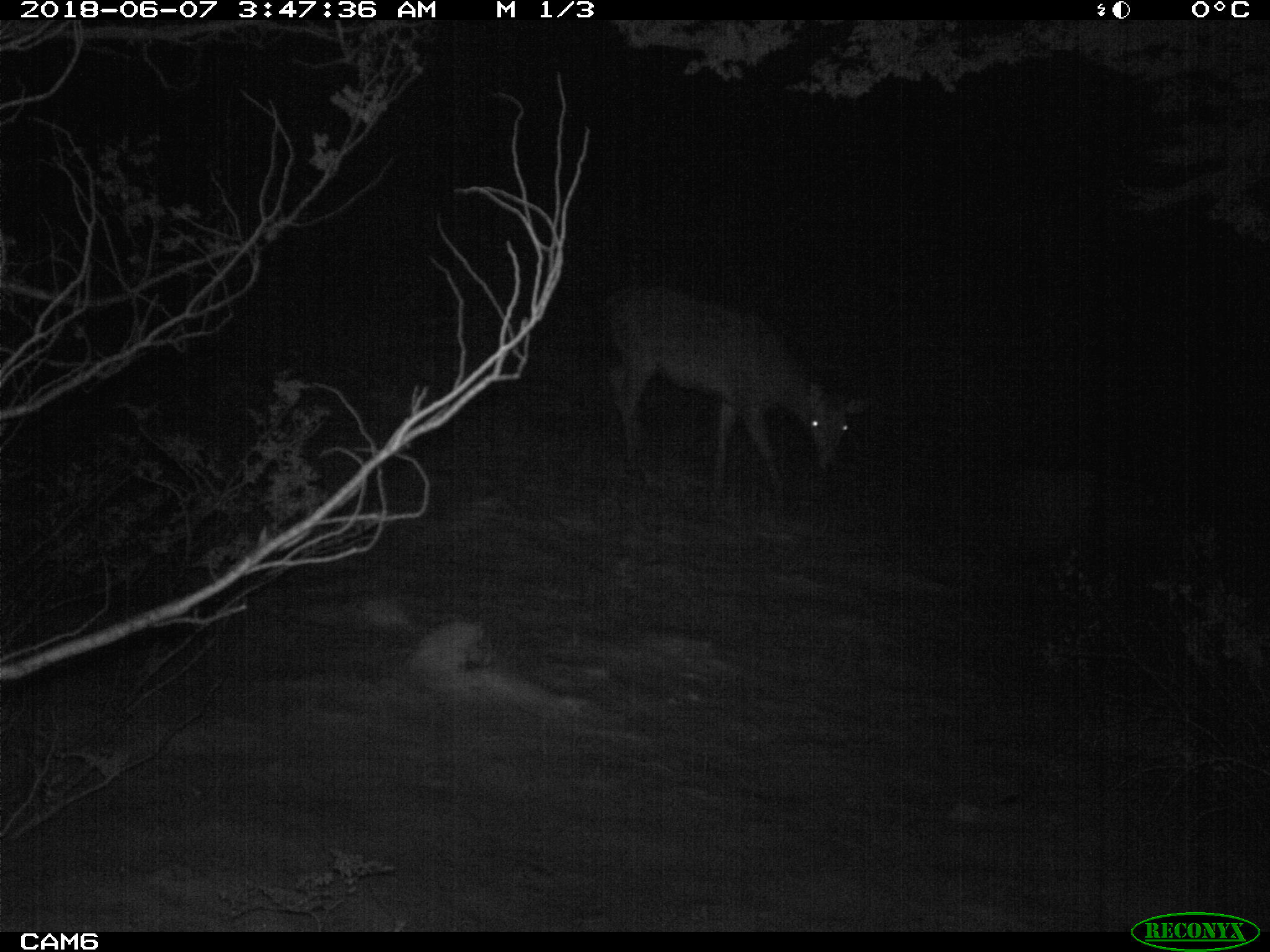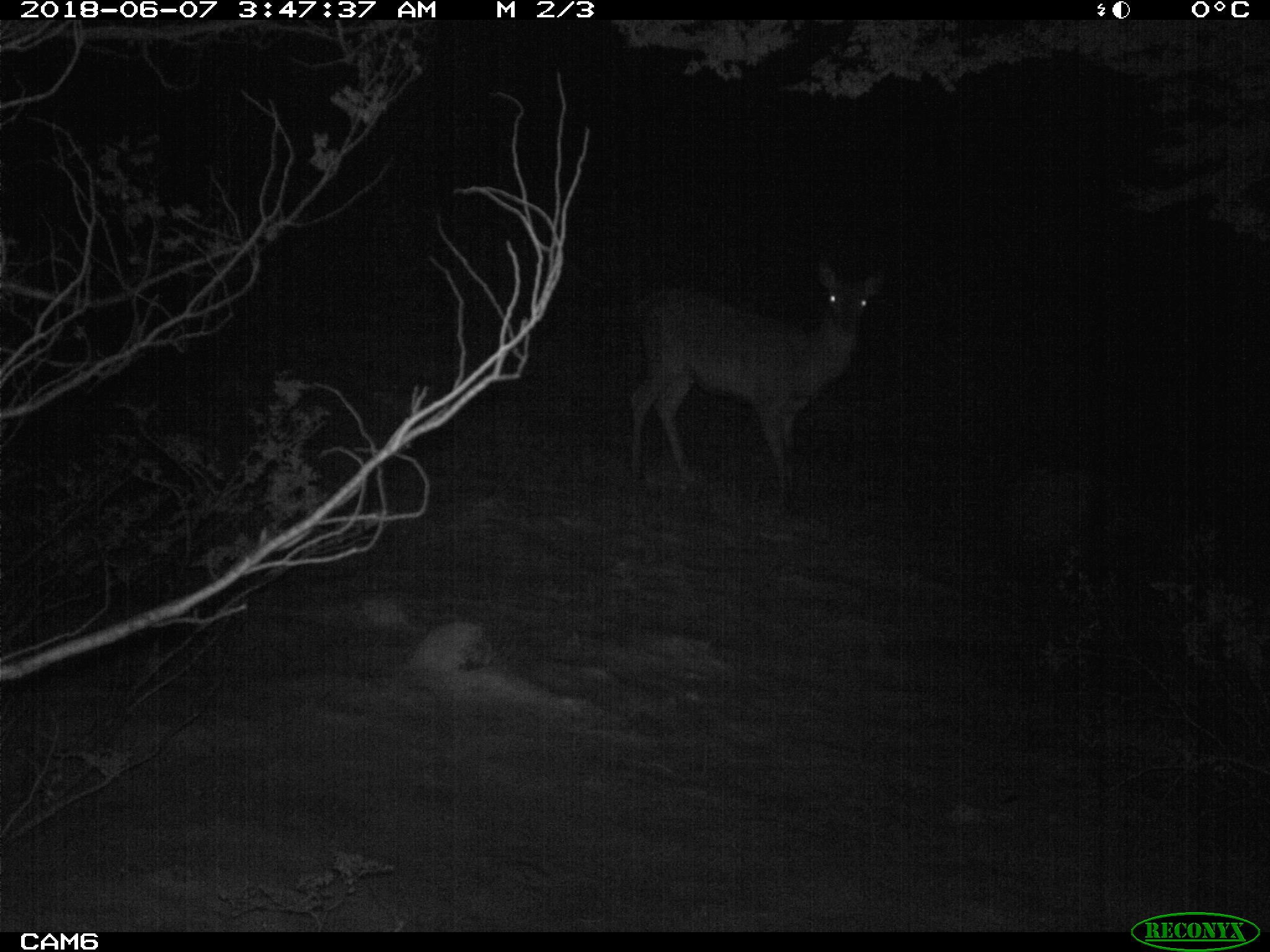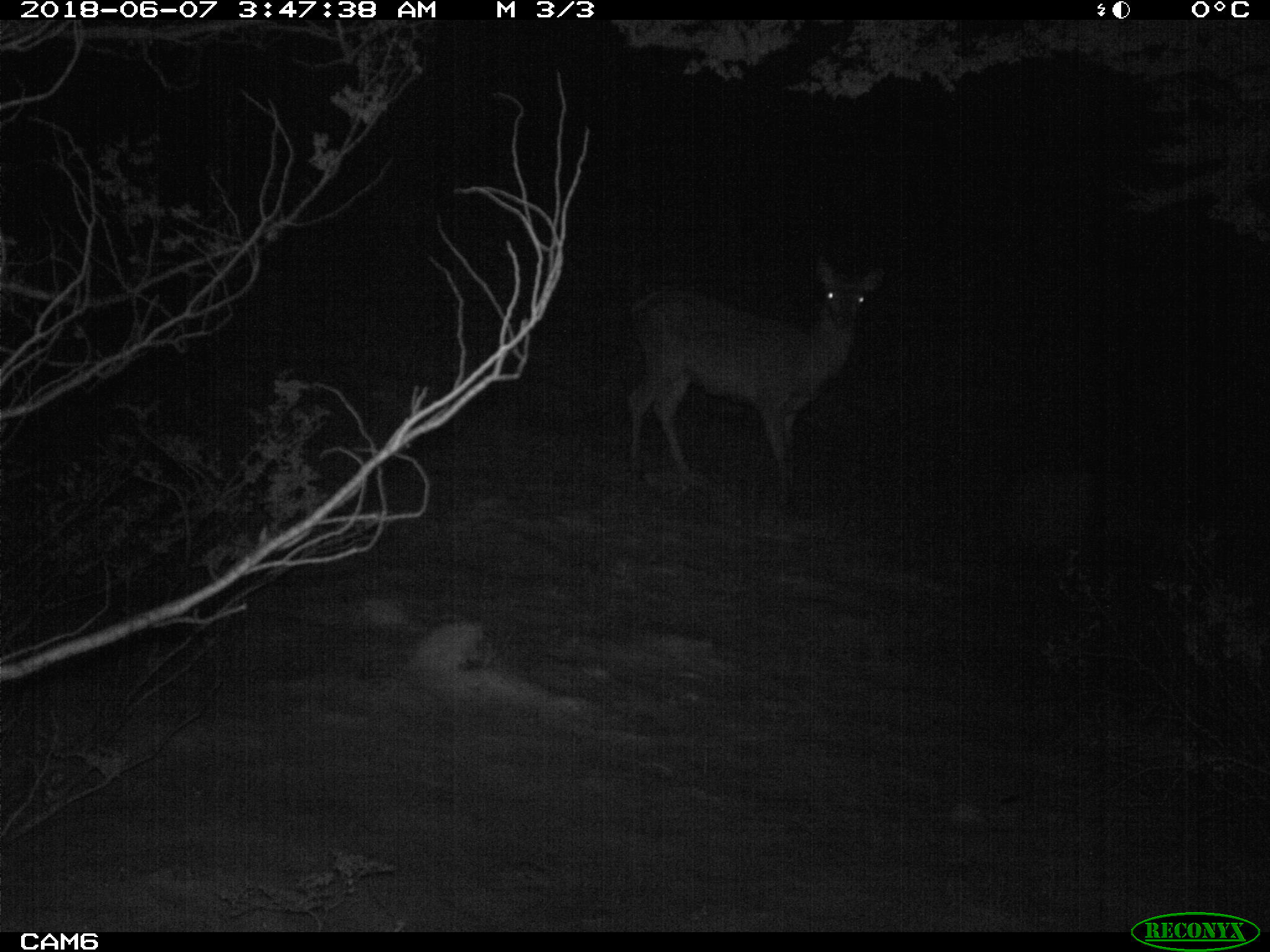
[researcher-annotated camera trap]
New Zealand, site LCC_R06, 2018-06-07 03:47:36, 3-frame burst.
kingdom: Animalia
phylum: Chordata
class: Mammalia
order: Artiodactyla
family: Cervidae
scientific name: Cervidae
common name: deer